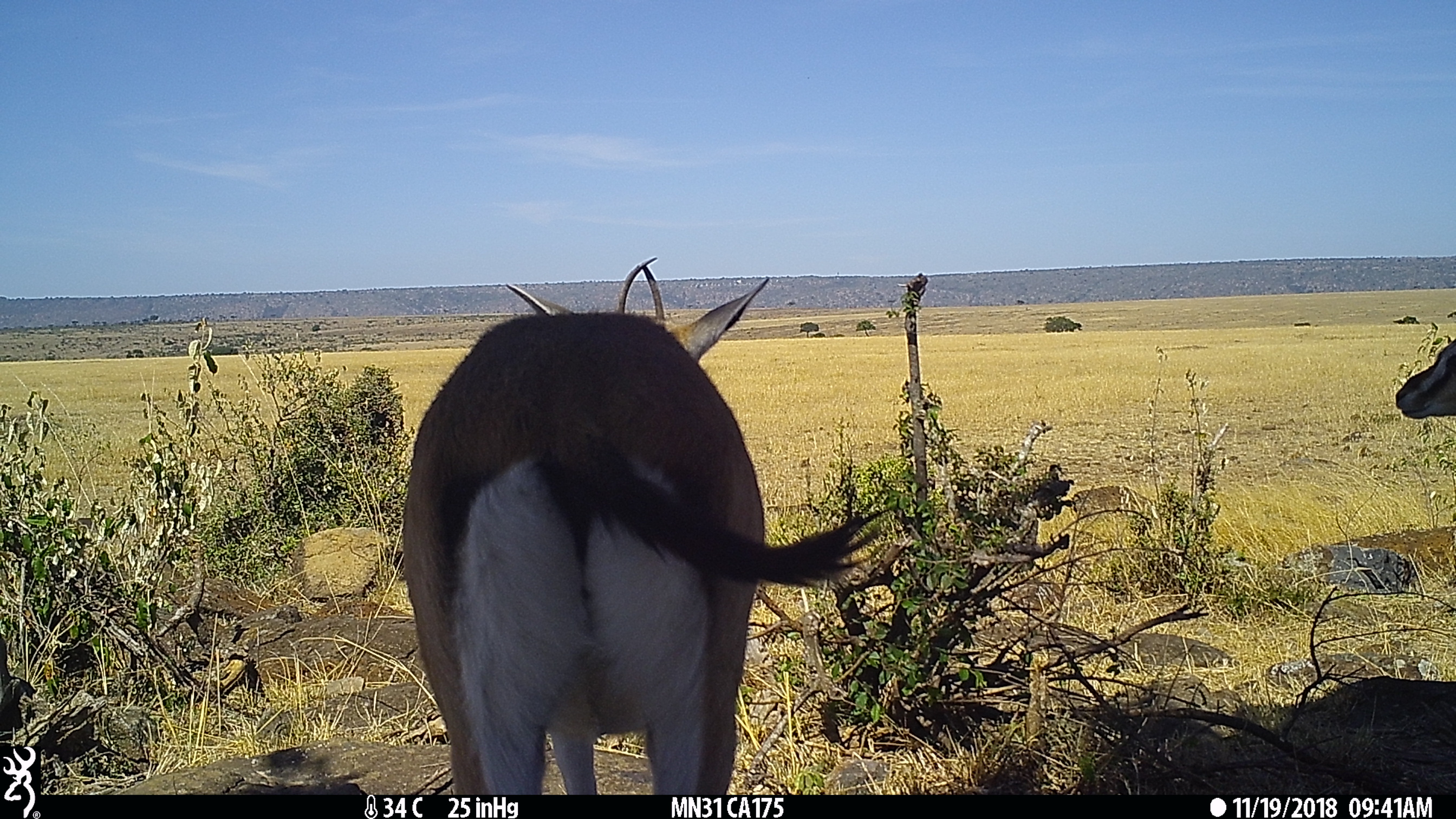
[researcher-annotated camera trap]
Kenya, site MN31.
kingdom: Animalia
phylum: Chordata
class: Mammalia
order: Artiodactyla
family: Bovidae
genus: Eudorcas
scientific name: Eudorcas thomsonii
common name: thomon's gazelle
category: gazelle thomsons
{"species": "gazelle thomsons (thomon's gazelle) (Eudorcas thomsonii)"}